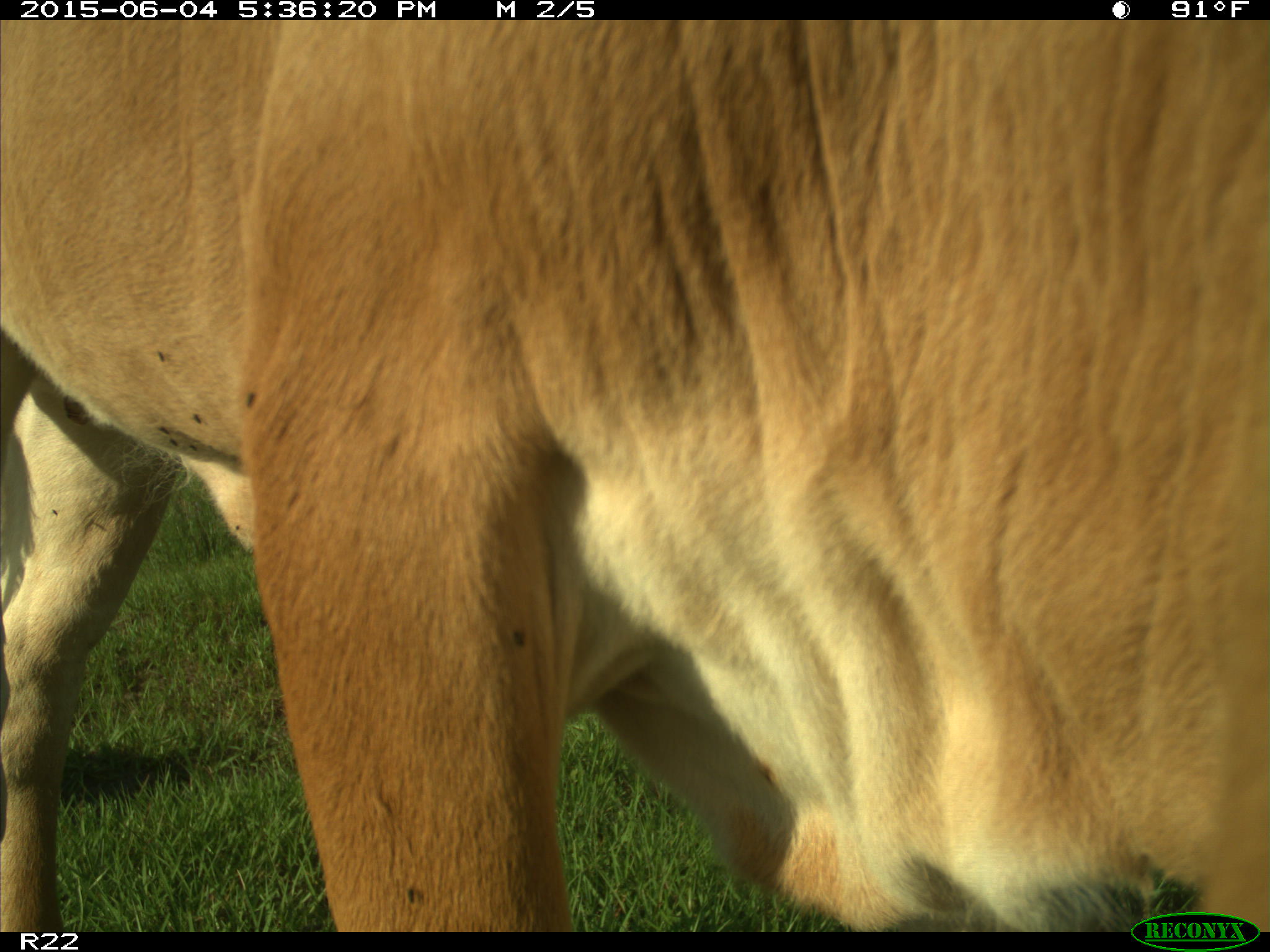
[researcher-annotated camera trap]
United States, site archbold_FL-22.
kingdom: Animalia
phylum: Chordata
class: Mammalia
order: Artiodactyla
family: Bovidae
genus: Bos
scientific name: Bos taurus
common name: domestic cow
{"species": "Bos taurus (domestic cow)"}